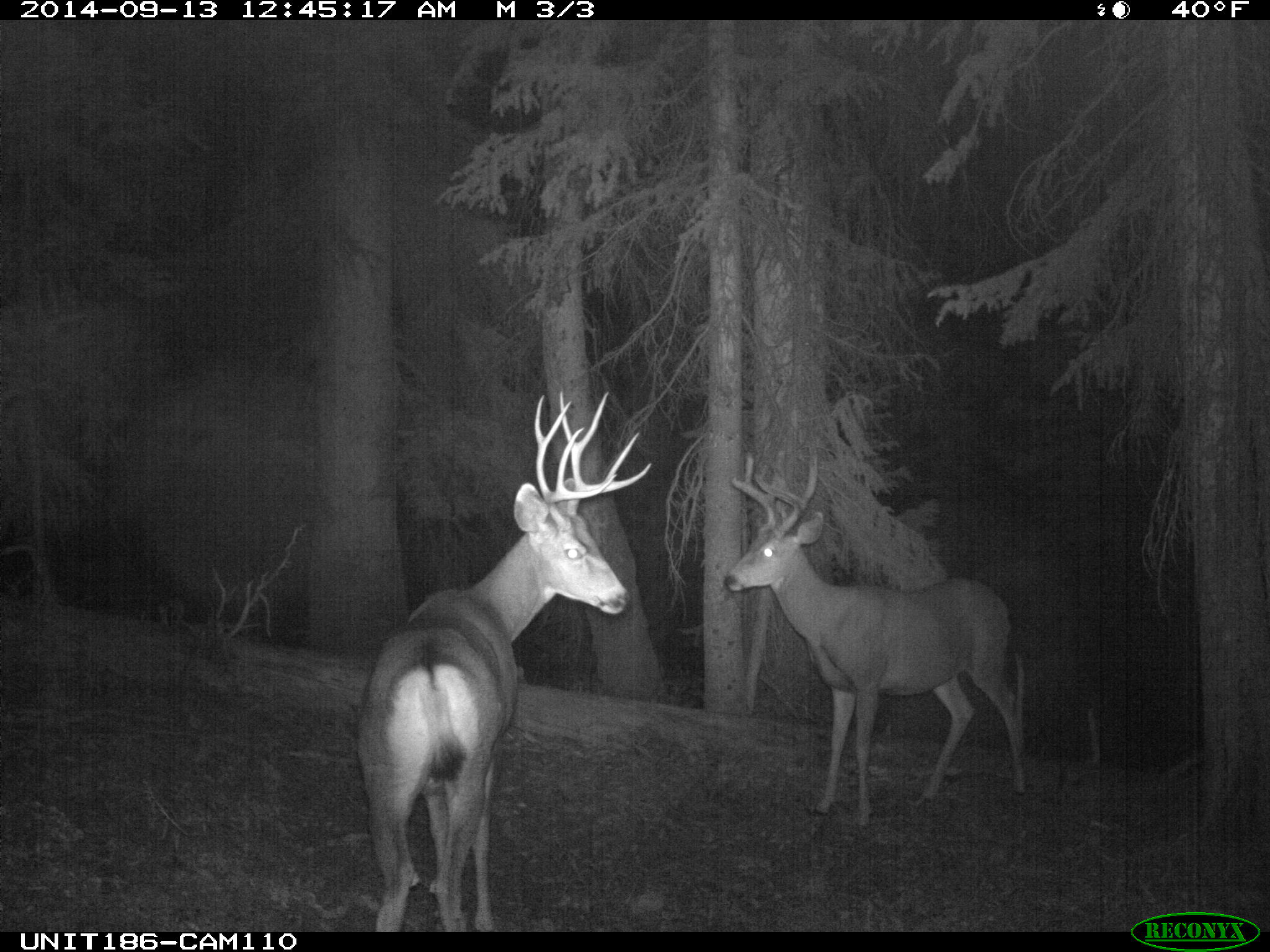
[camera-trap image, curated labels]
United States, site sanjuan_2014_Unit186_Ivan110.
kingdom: Animalia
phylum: Chordata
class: Mammalia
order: Artiodactyla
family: Cervidae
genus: Odocoileus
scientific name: Odocoileus hemionus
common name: mule deer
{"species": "Odocoileus hemionus (mule deer)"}